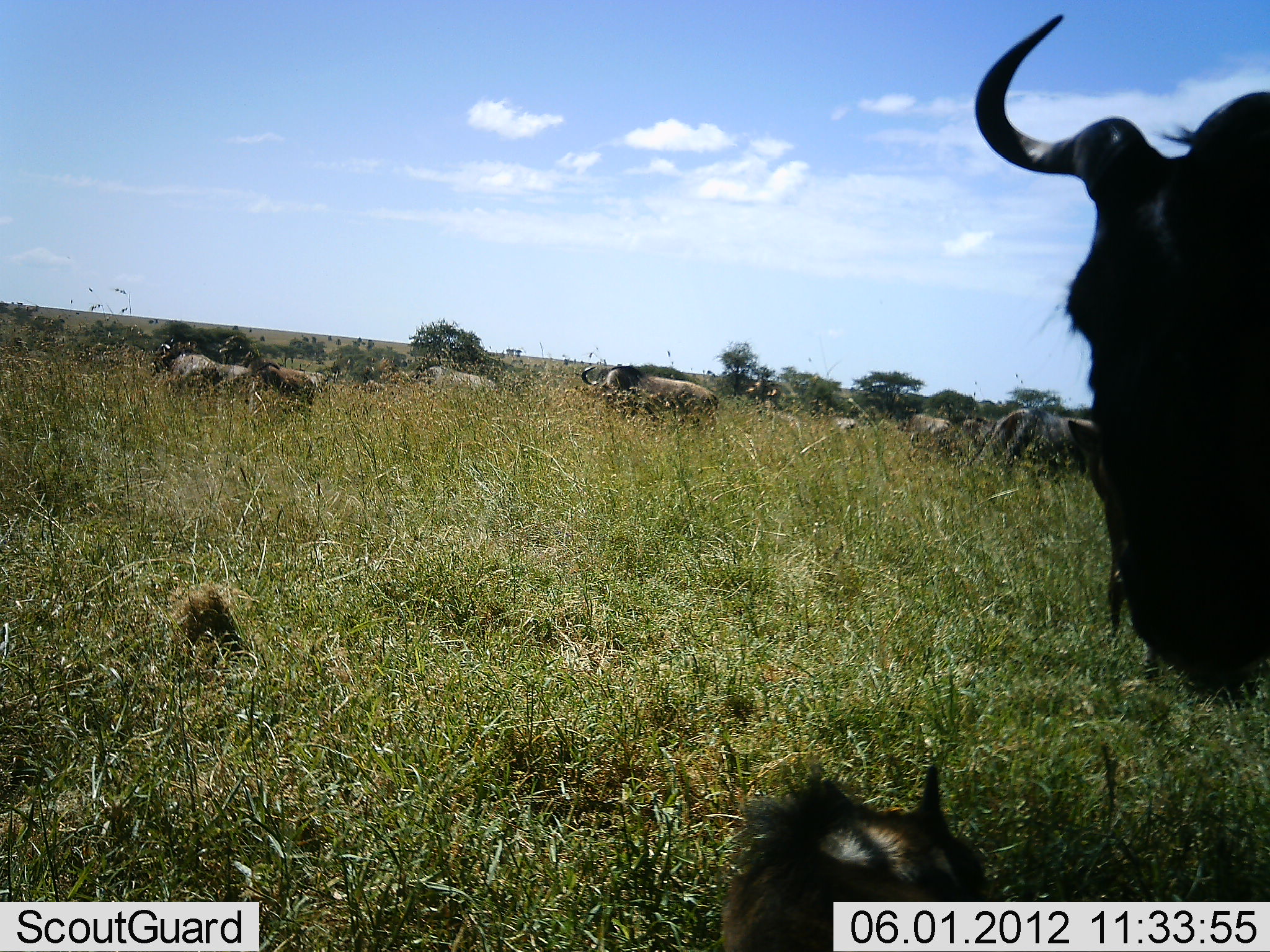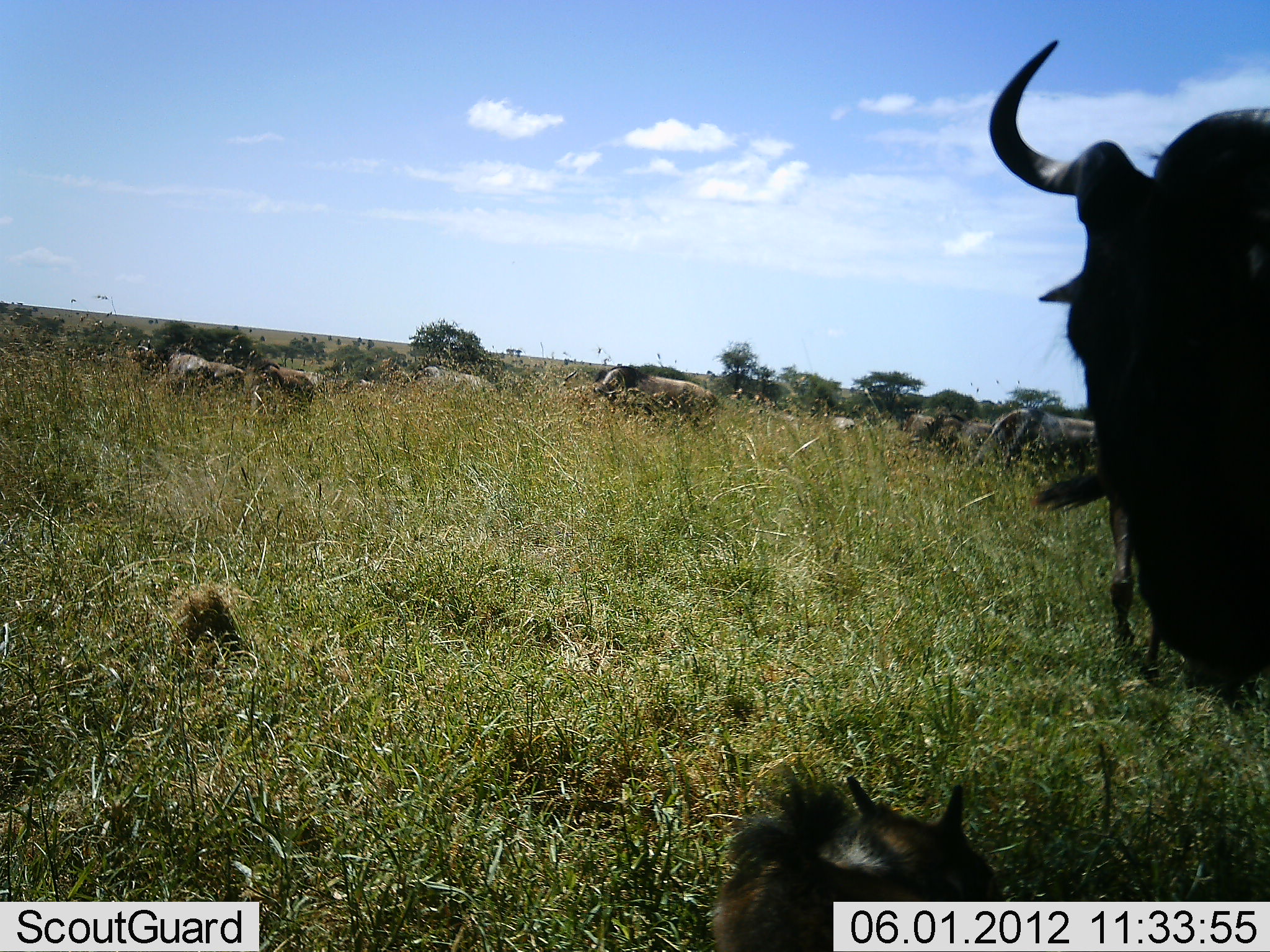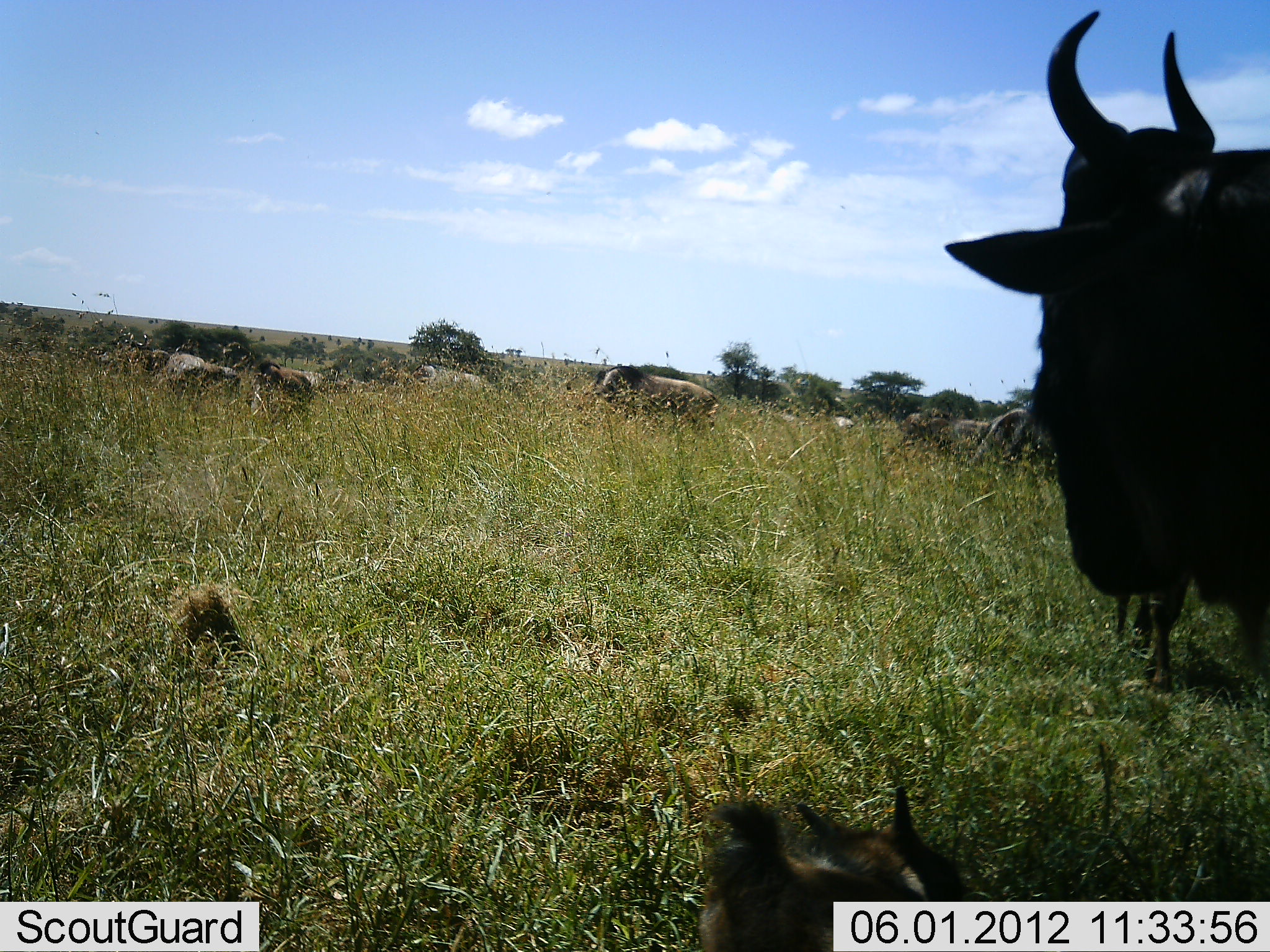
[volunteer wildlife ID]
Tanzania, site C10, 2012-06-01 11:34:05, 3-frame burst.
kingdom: Animalia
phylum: Chordata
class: Mammalia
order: Artiodactyla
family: Bovidae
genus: Connochaetes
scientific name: Connochaetes taurinus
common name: blue wildebeest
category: wildebeest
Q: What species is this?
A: Wildebeest (blue wildebeest) (Connochaetes taurinus).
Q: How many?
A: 11-50.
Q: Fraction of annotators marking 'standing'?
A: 60%.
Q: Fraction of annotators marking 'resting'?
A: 40%.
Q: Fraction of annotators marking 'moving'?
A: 20%.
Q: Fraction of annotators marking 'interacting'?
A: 10%.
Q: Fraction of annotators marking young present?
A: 60%.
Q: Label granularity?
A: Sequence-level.